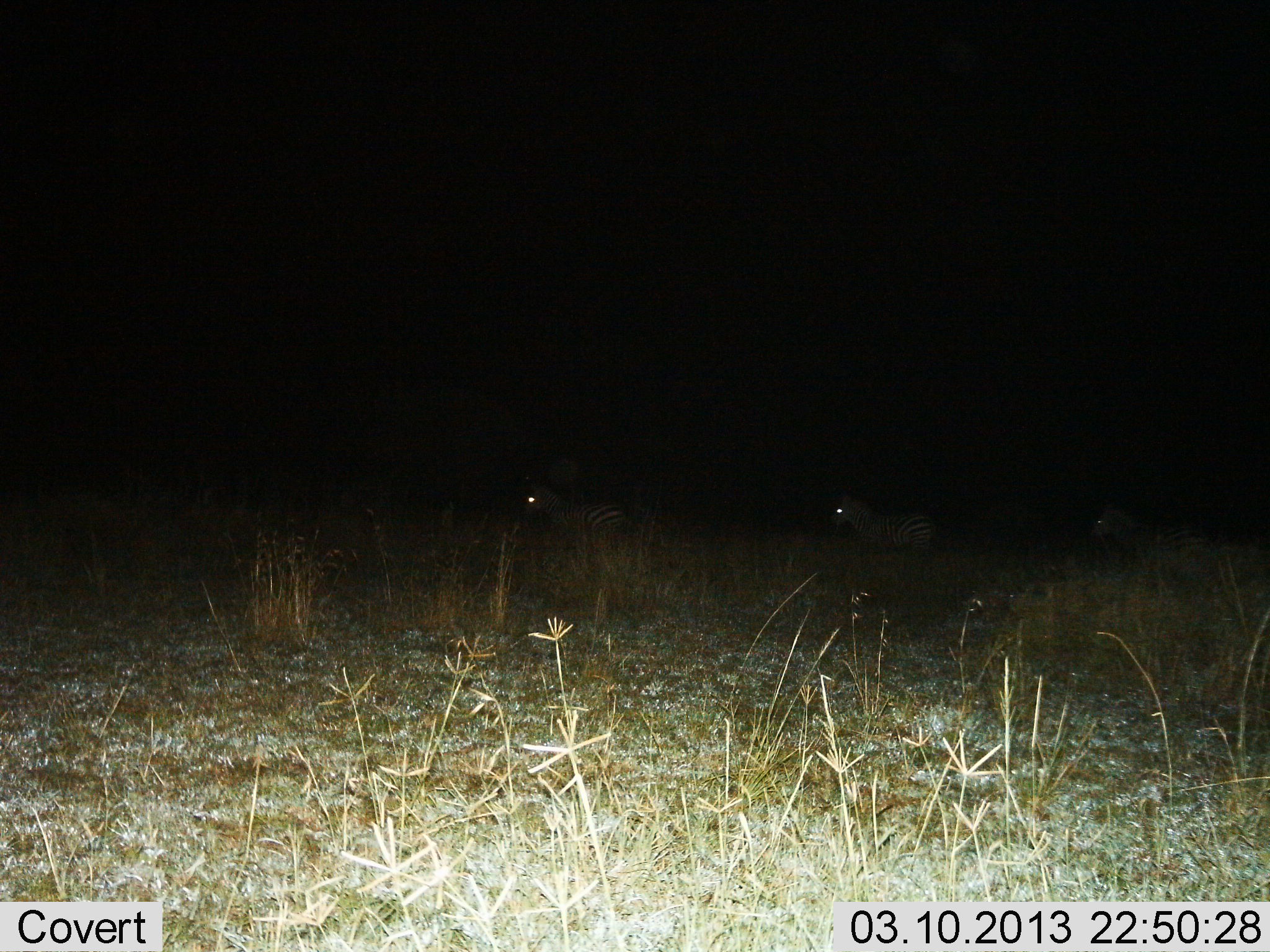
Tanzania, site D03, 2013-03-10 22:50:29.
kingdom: Animalia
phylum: Chordata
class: Mammalia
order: Perissodactyla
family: Equidae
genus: Equus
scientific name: Equus quagga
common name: plains zebra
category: zebra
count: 3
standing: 20%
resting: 10%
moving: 70%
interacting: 0%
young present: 0%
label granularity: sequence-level